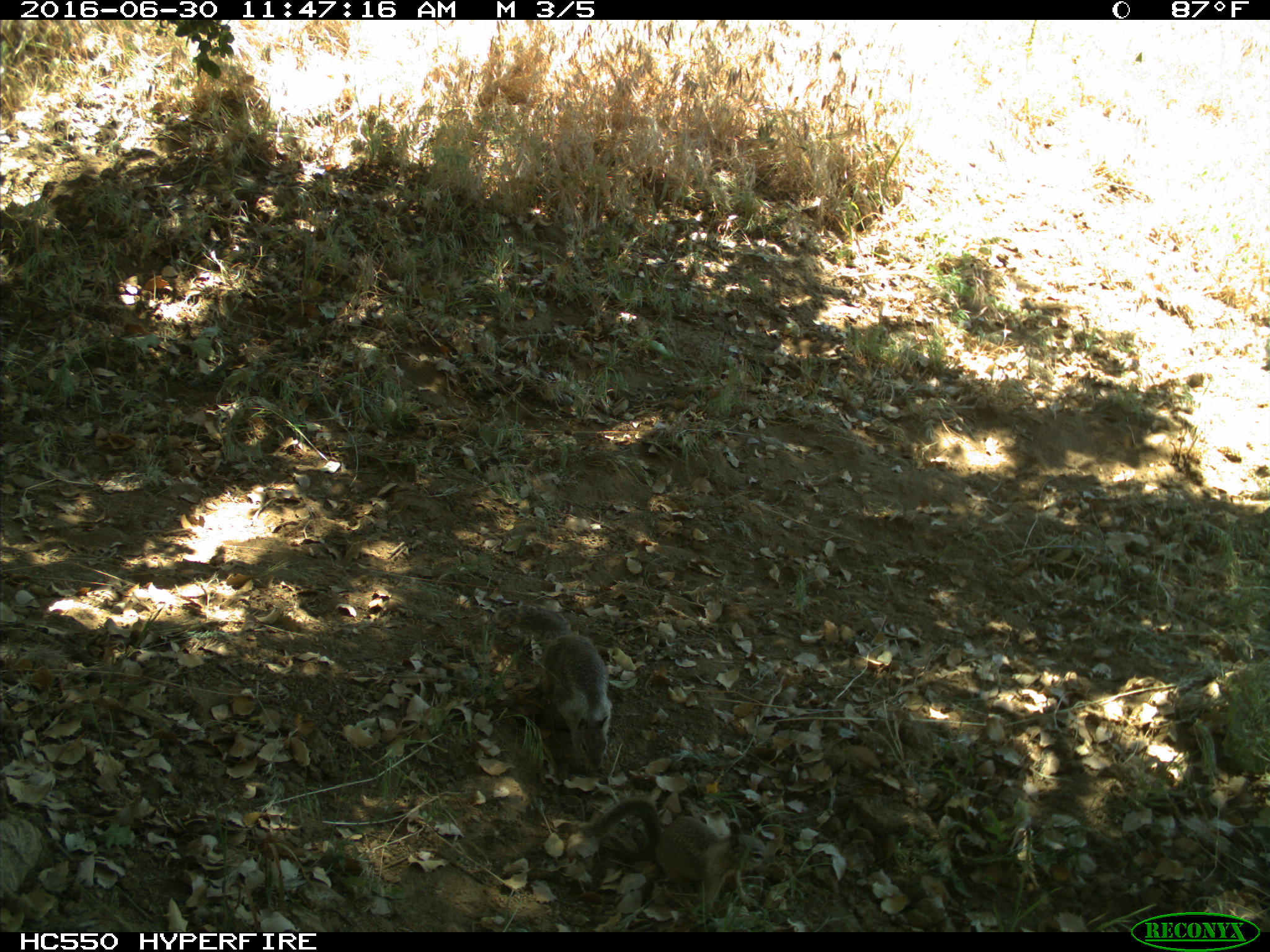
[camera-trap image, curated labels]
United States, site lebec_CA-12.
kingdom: Animalia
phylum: Chordata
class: Mammalia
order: Rodentia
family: Sciuridae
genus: Otospermophilus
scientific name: Otospermophilus beecheyi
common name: california ground squirrel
Otospermophilus beecheyi (california ground squirrel).